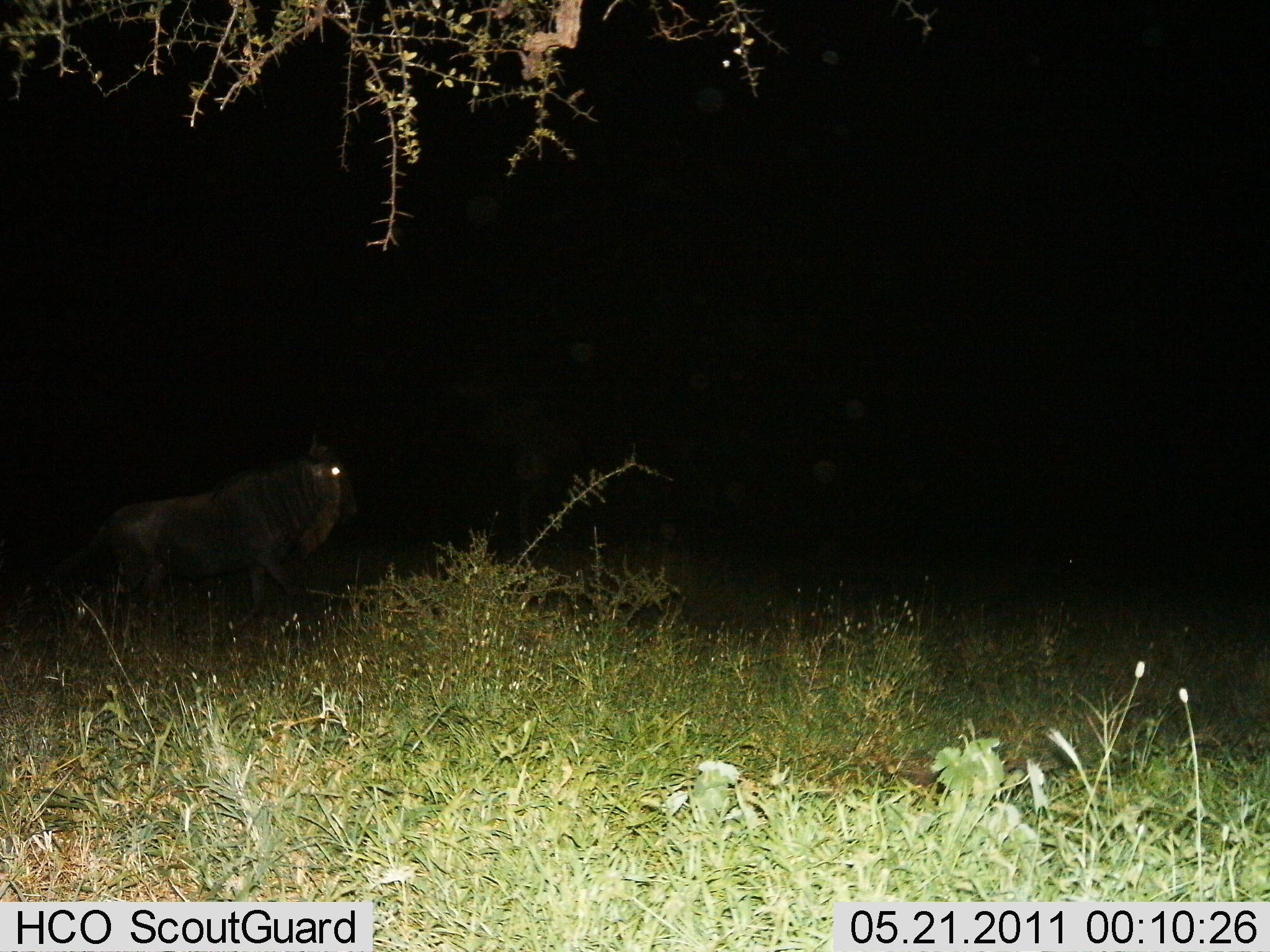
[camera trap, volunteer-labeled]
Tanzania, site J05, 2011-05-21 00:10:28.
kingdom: Animalia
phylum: Chordata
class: Mammalia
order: Artiodactyla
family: Bovidae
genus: Connochaetes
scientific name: Connochaetes taurinus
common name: blue wildebeest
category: wildebeest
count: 1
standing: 36%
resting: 0%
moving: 64%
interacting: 0%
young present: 0%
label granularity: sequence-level